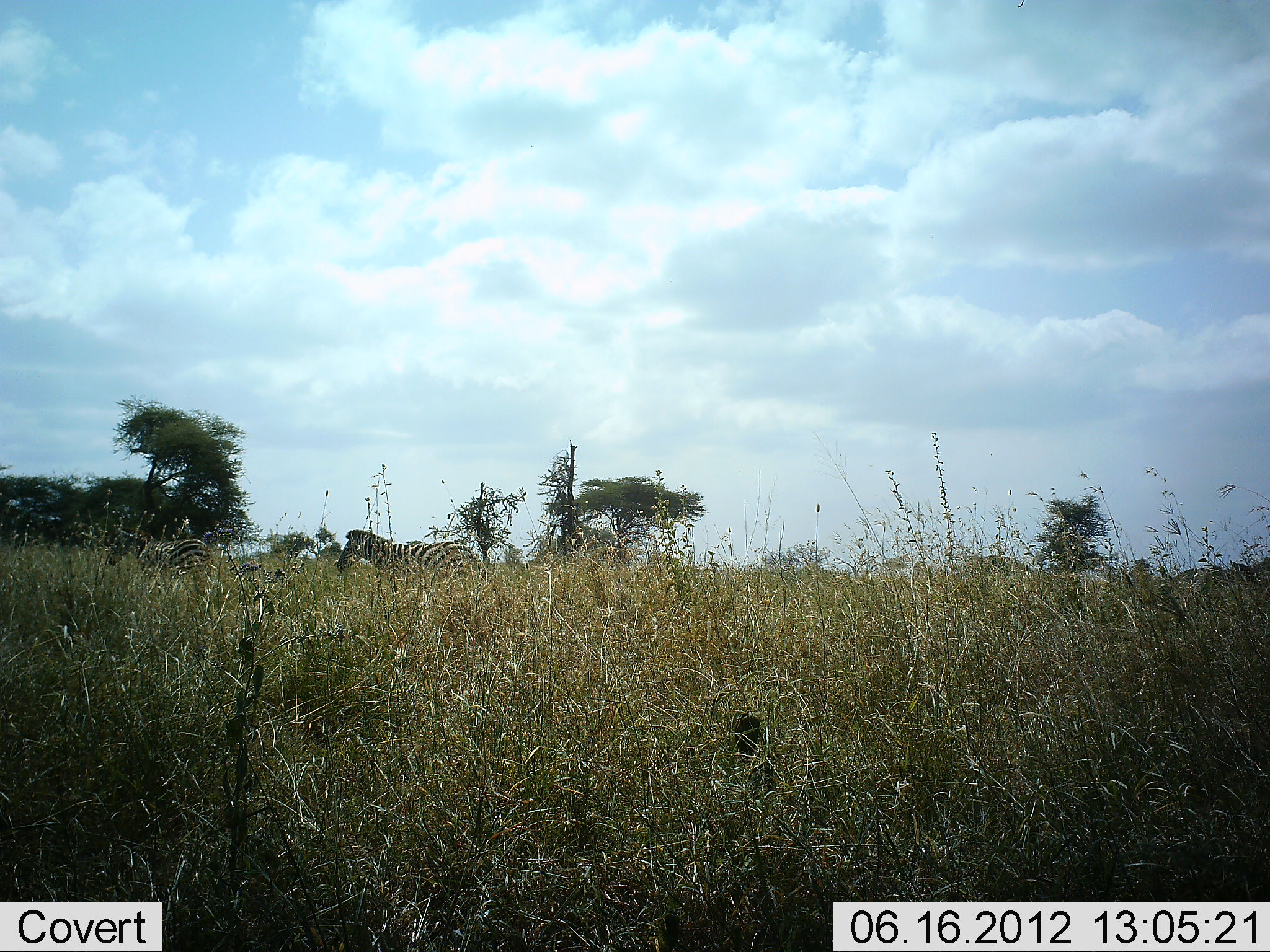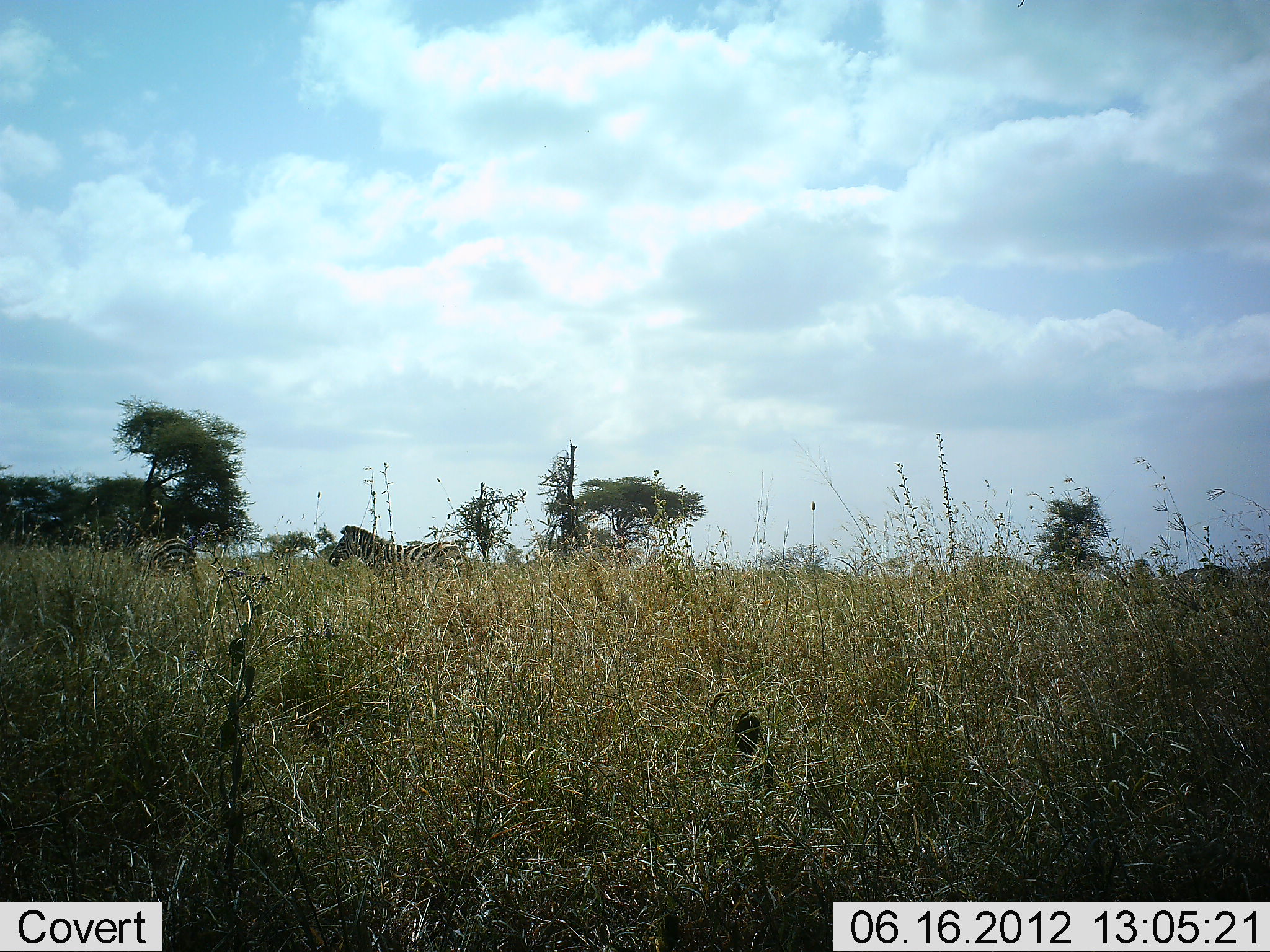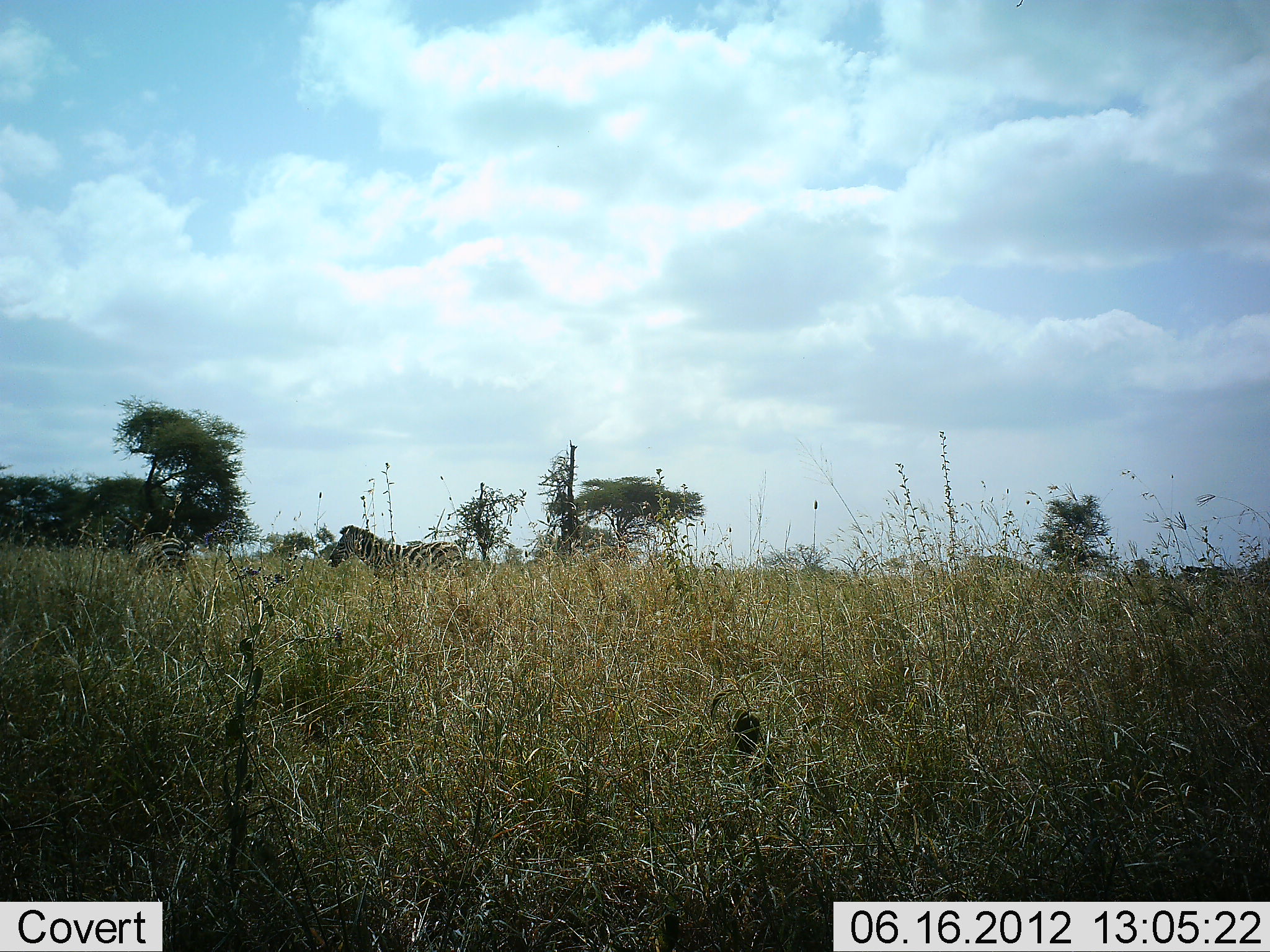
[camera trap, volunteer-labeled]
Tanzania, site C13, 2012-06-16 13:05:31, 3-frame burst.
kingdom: Animalia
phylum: Chordata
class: Mammalia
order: Perissodactyla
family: Equidae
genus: Equus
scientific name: Equus quagga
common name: plains zebra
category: zebra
Zebra (plains zebra) (Equus quagga), count 2. Behavior (volunteer vote fractions): standing 90%, resting 0%, moving 40%, interacting 0%. Young present (vote fraction): 0%. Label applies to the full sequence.